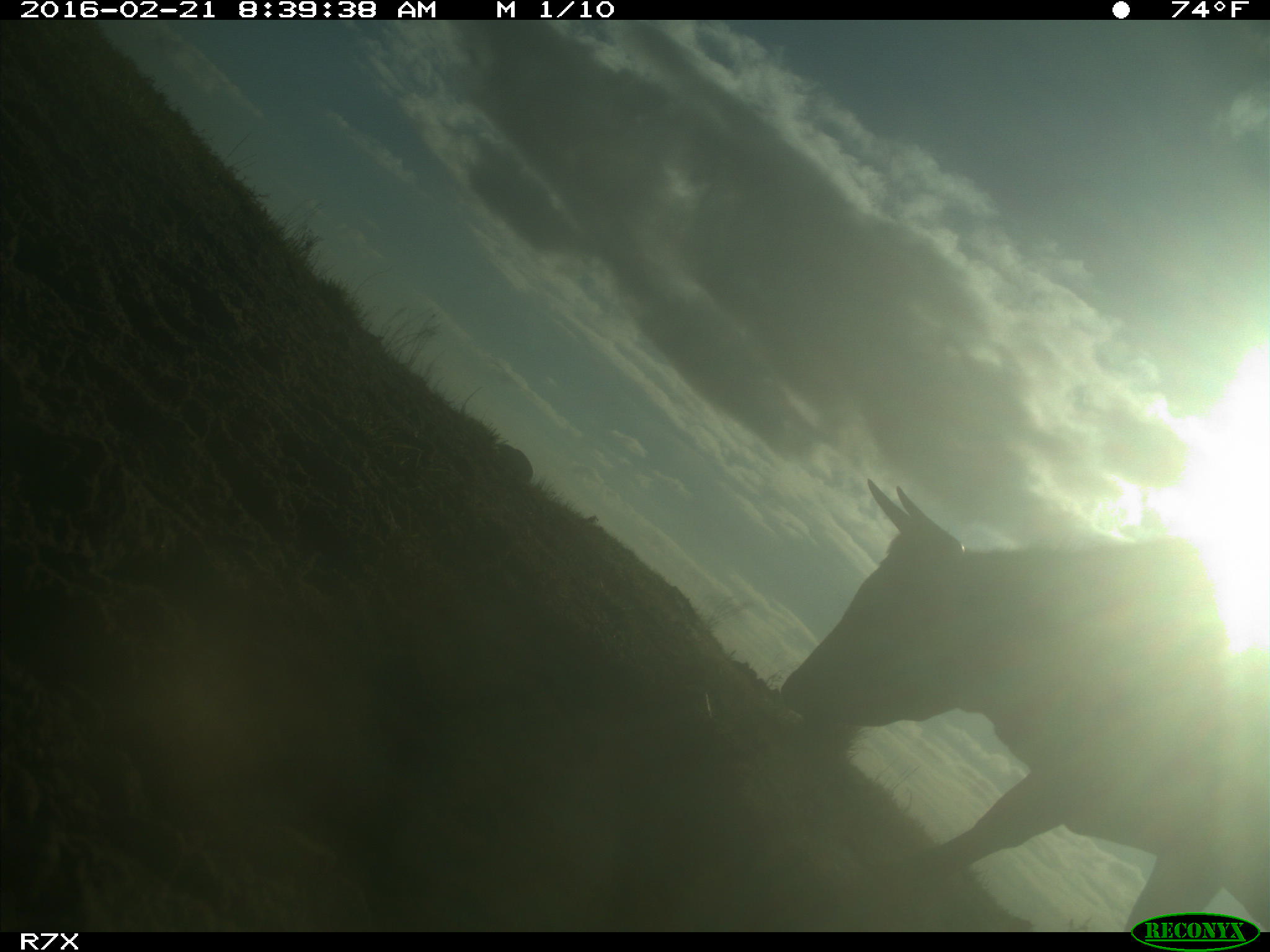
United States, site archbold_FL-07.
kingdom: Animalia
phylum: Chordata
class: Mammalia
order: Artiodactyla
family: Bovidae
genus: Bos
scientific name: Bos taurus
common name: domestic cow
Bos taurus (domestic cow).